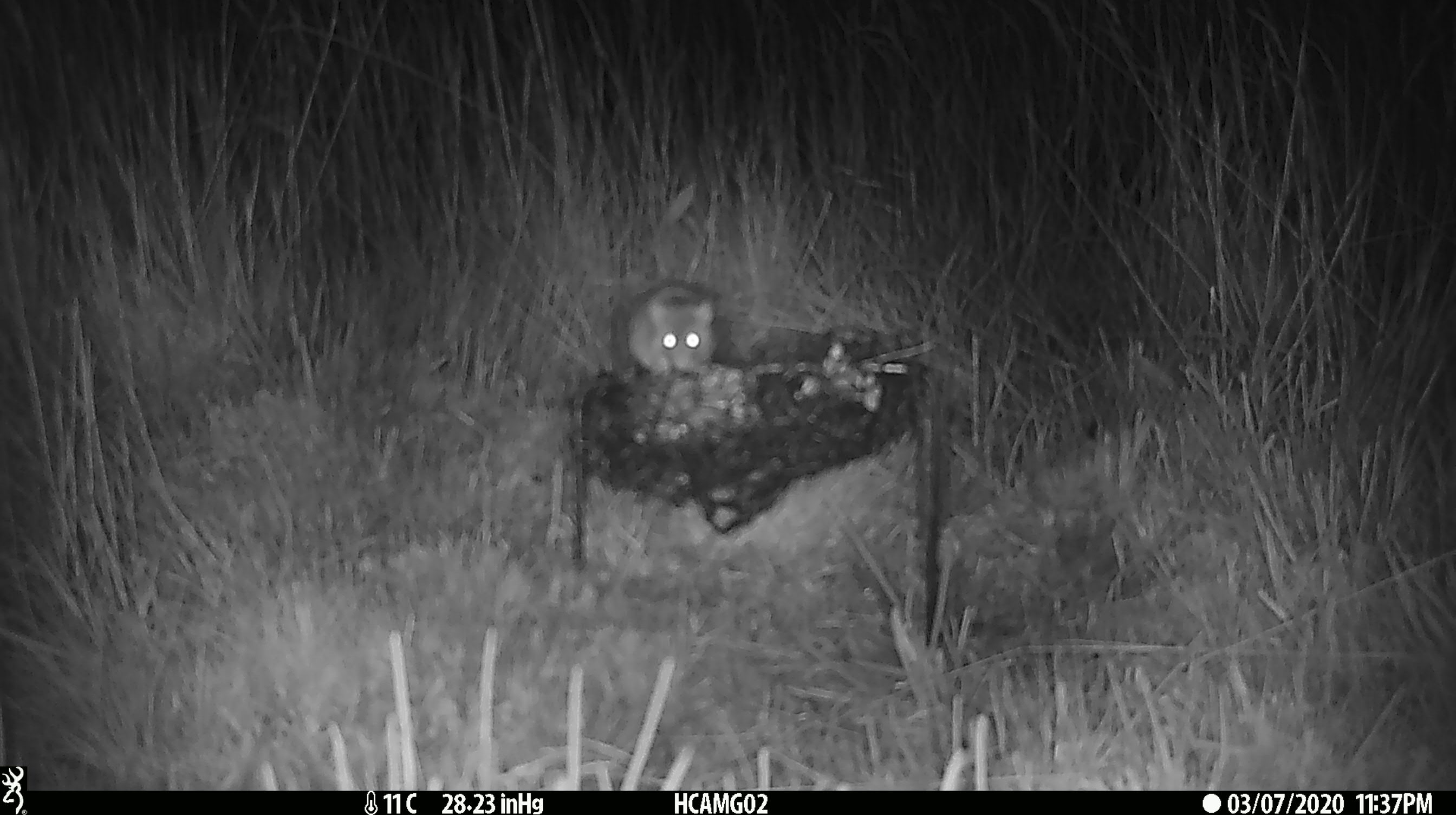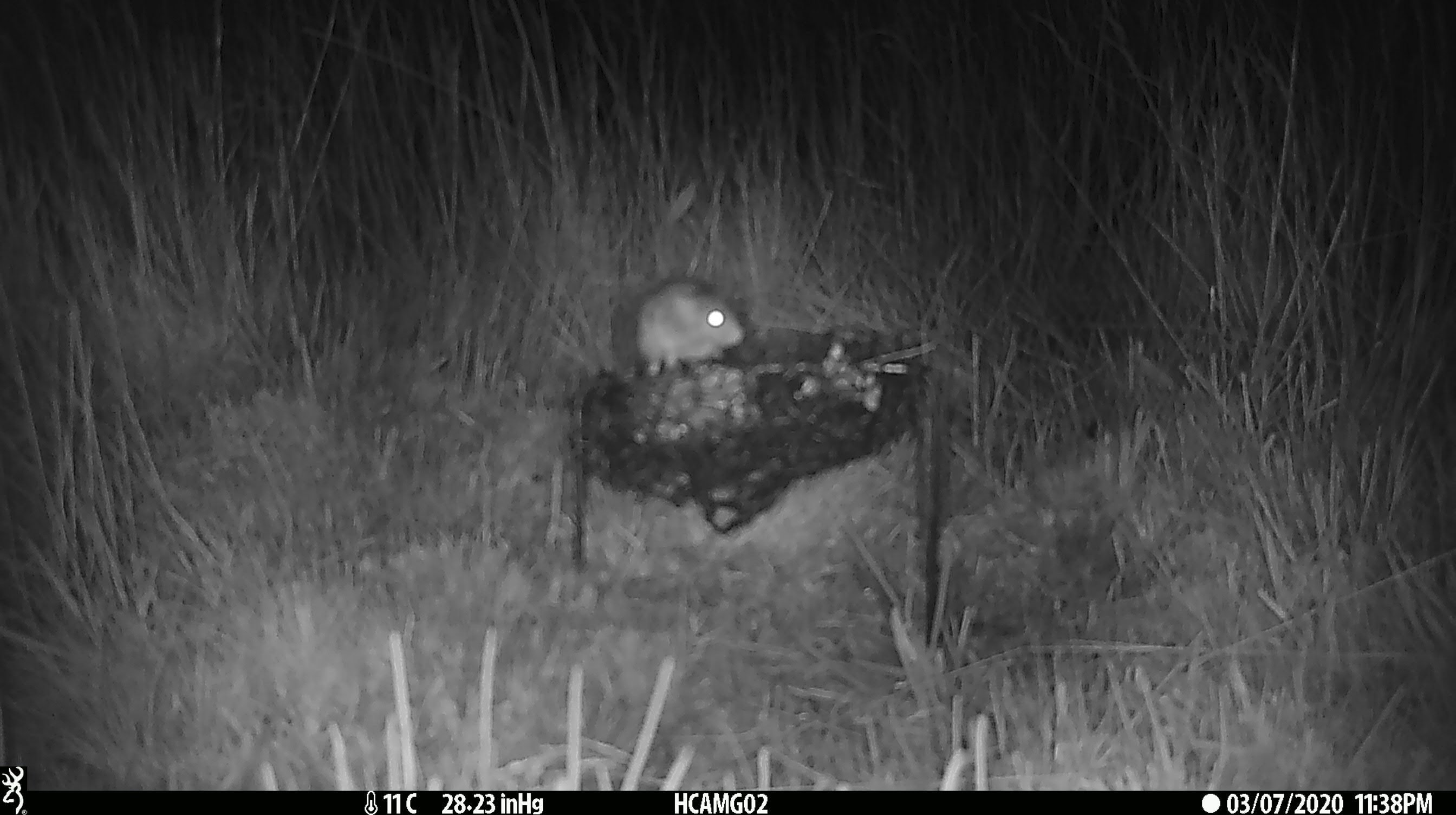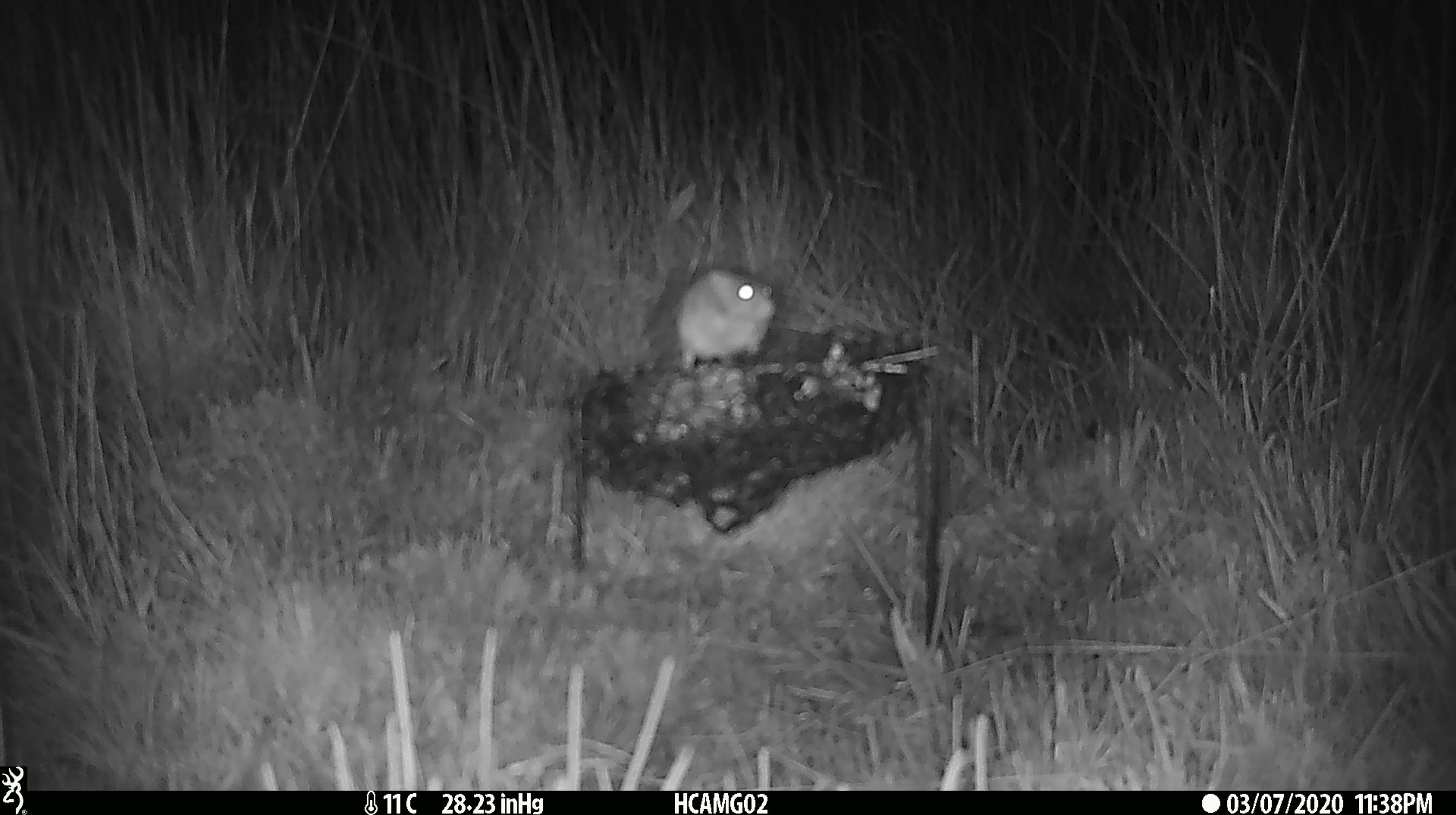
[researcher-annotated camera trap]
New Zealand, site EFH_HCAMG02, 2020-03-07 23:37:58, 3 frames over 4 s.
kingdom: Animalia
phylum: Chordata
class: Mammalia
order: Rodentia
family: Muridae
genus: Mus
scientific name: Mus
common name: mouse